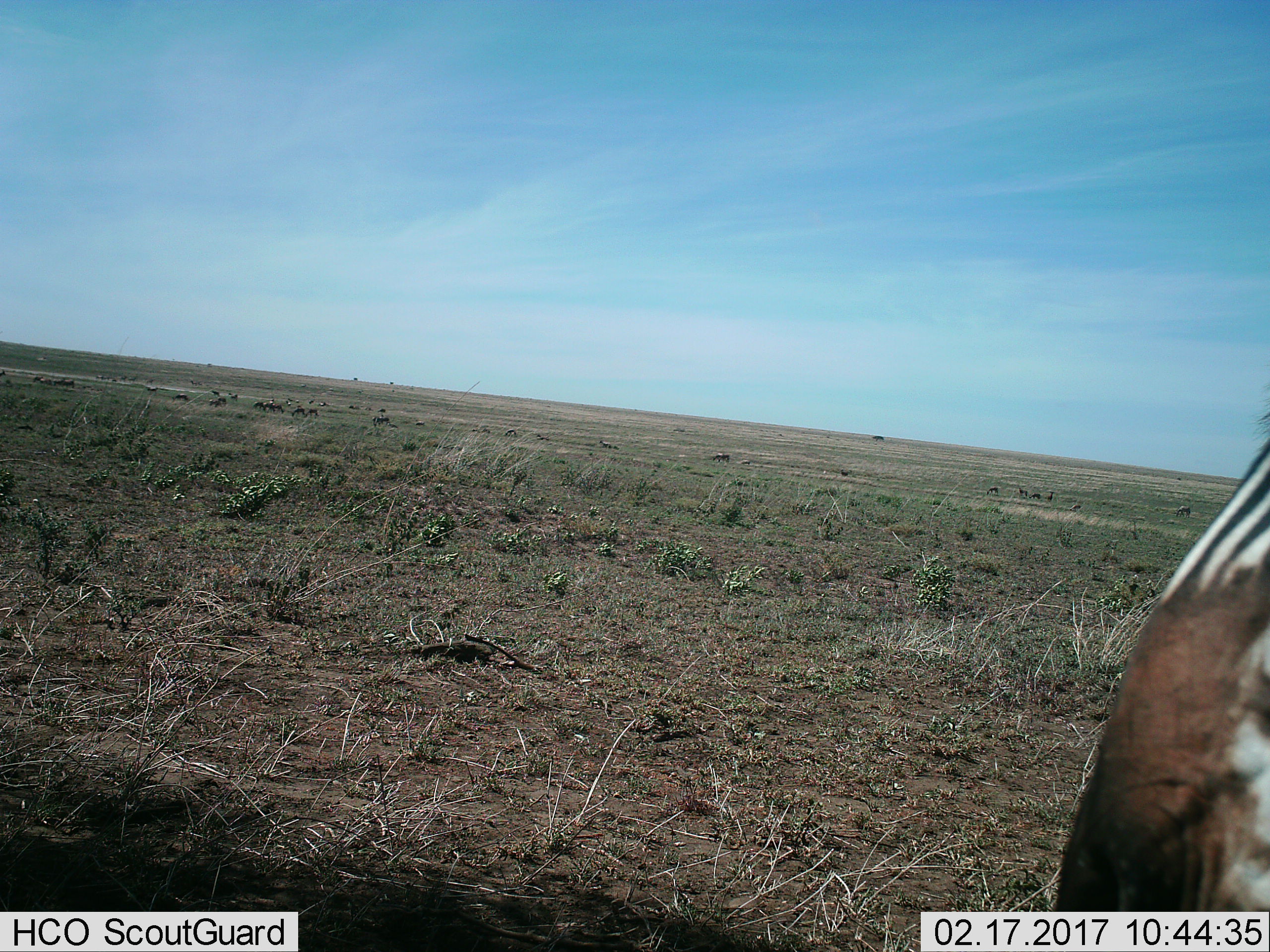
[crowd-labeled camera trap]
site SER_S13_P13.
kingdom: Animalia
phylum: Chordata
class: Mammalia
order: Perissodactyla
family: Equidae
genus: Equus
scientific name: Equus quagga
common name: plains zebra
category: zebraplains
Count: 1.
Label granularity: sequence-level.